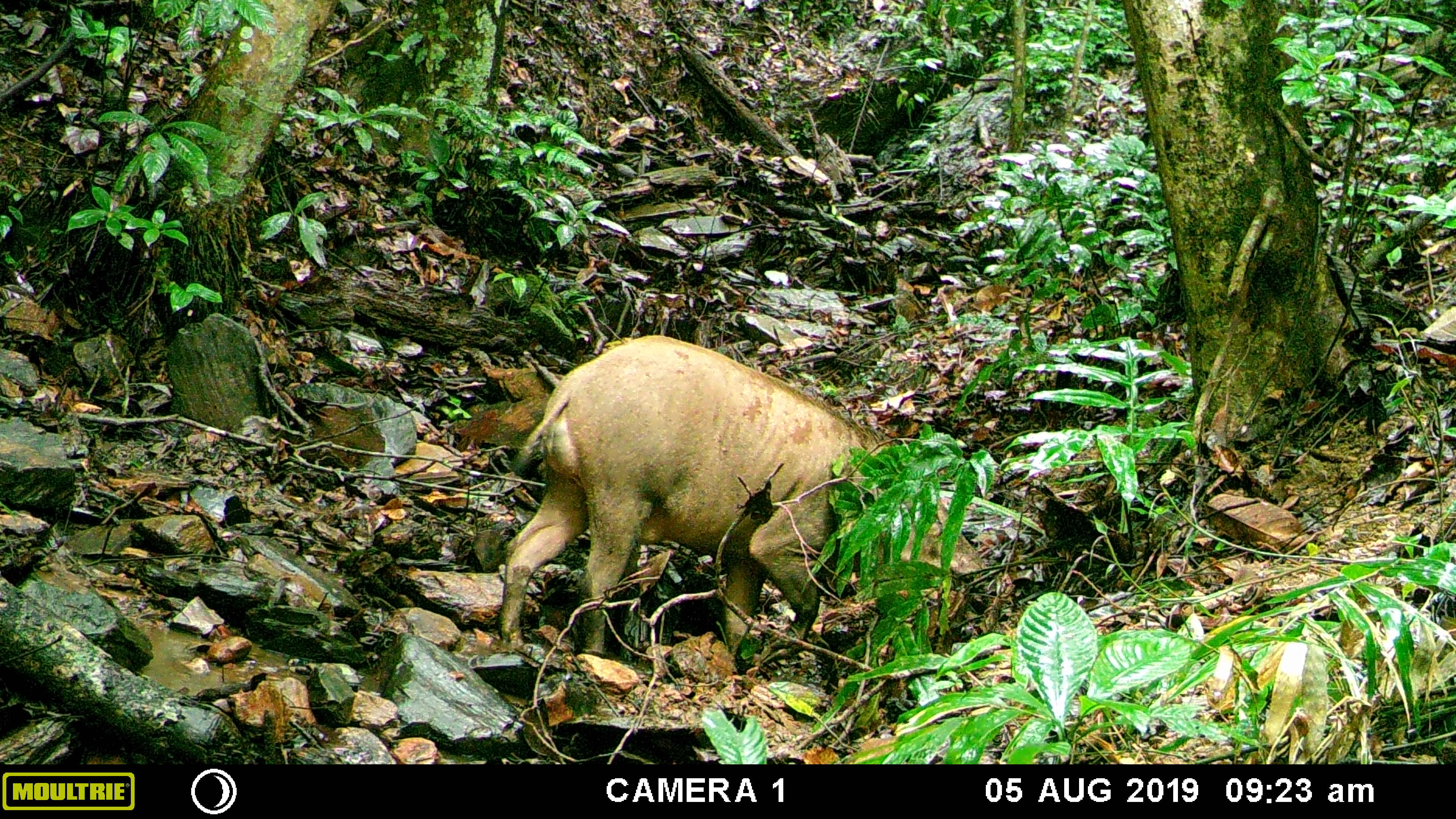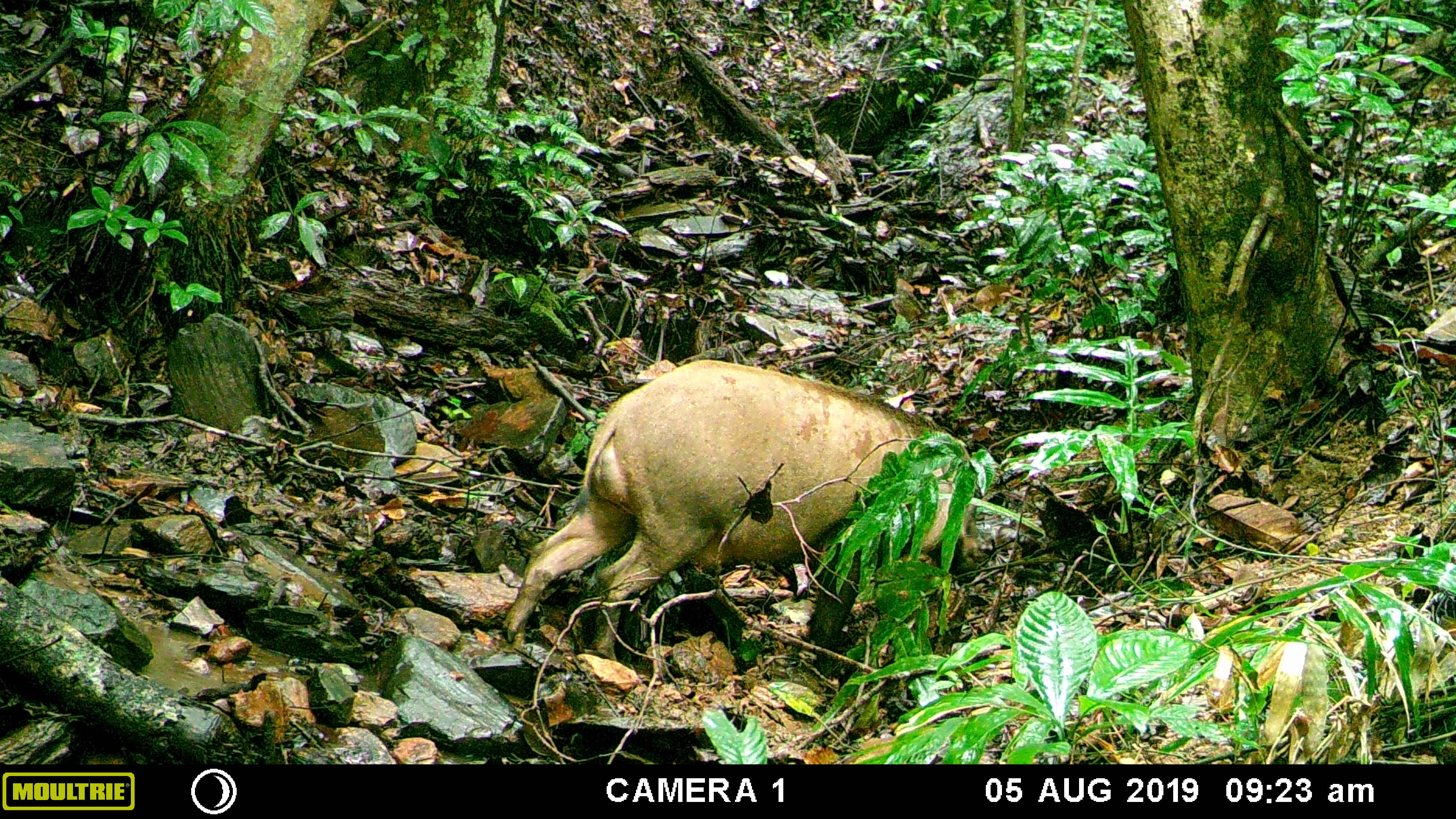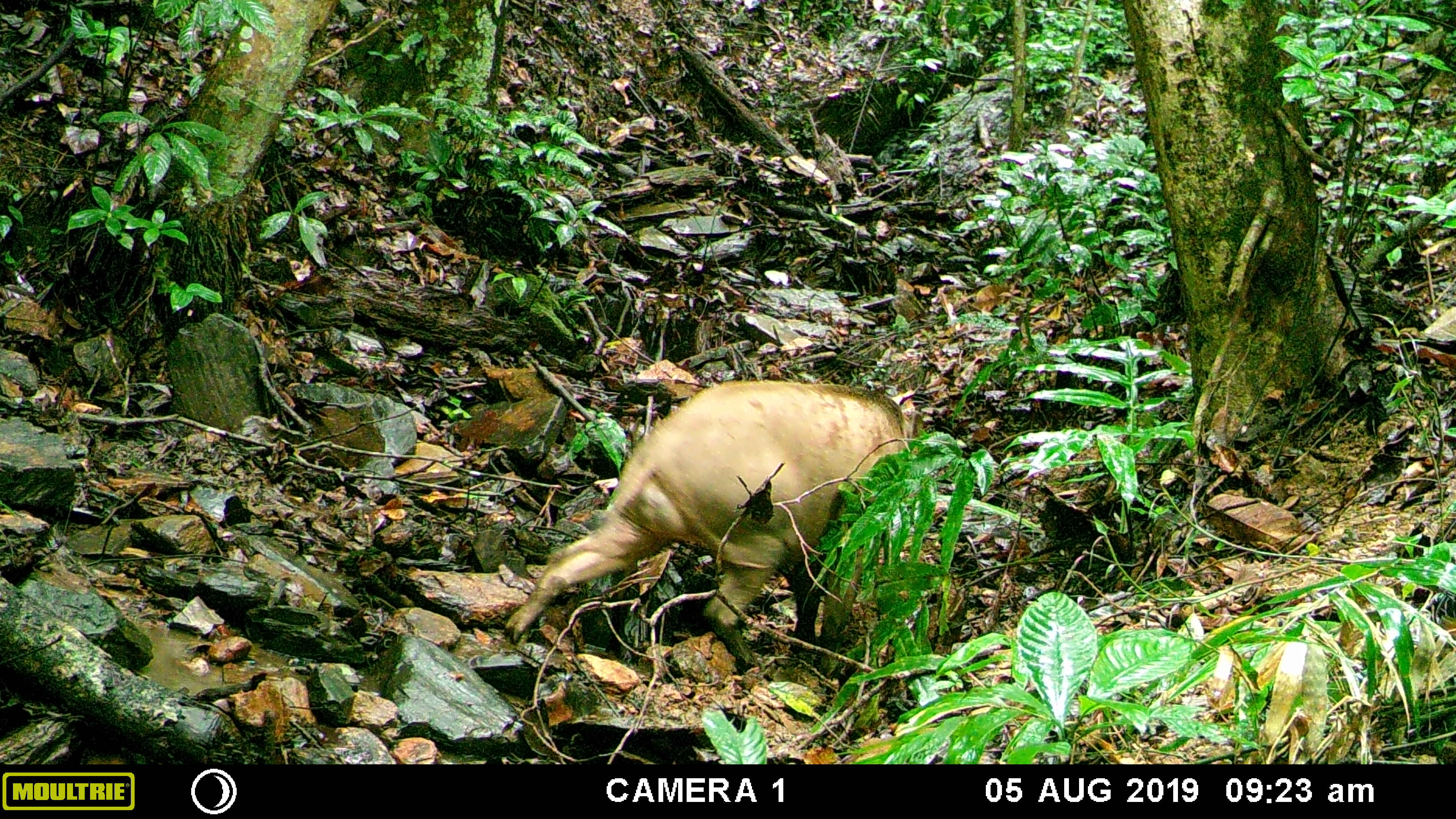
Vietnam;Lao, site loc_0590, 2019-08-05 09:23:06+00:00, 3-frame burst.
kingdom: Animalia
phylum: Chordata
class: Mammalia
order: Artiodactyla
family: Suidae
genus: Sus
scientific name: Sus scrofa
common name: eurasian wild pig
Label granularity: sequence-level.